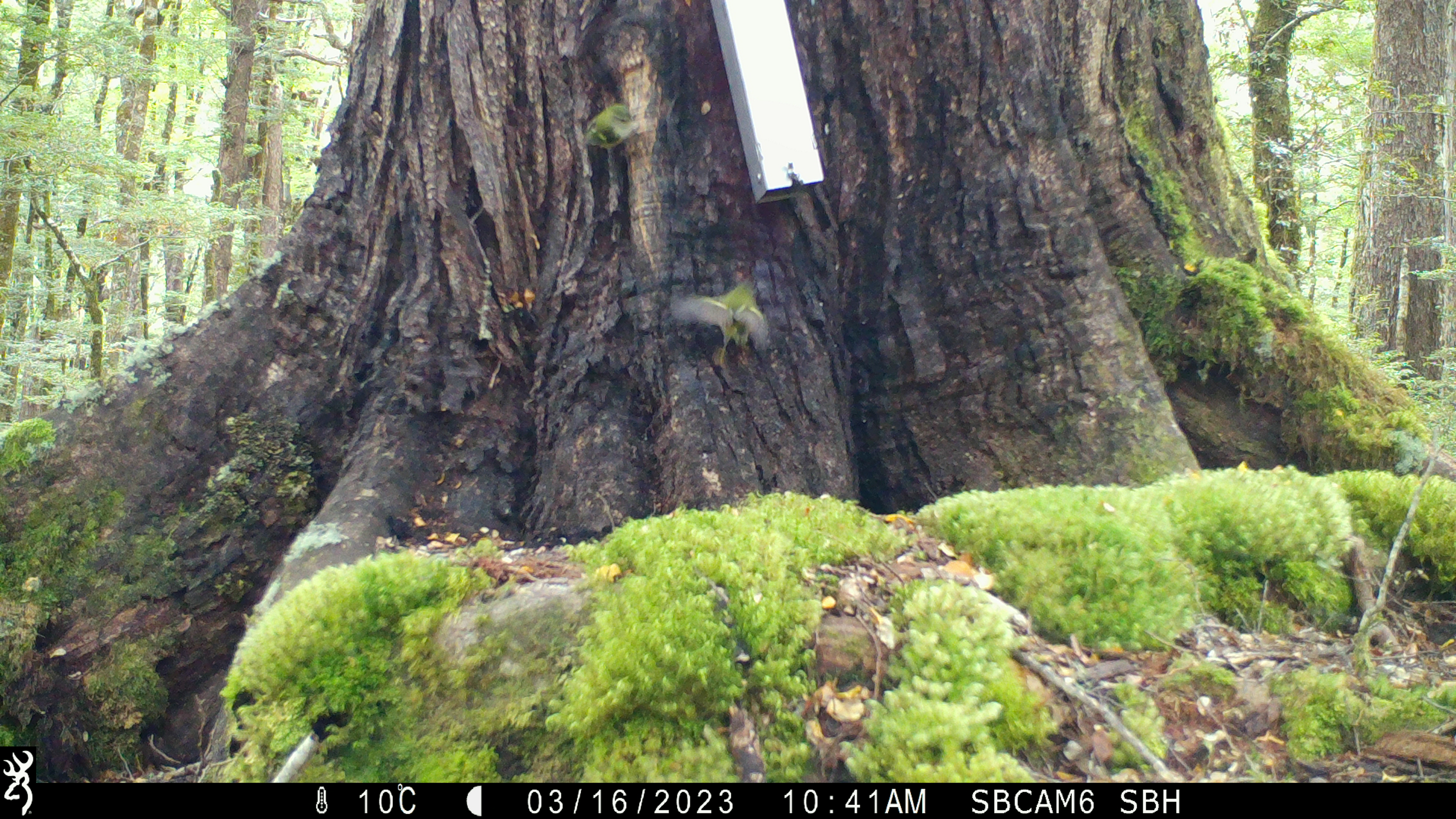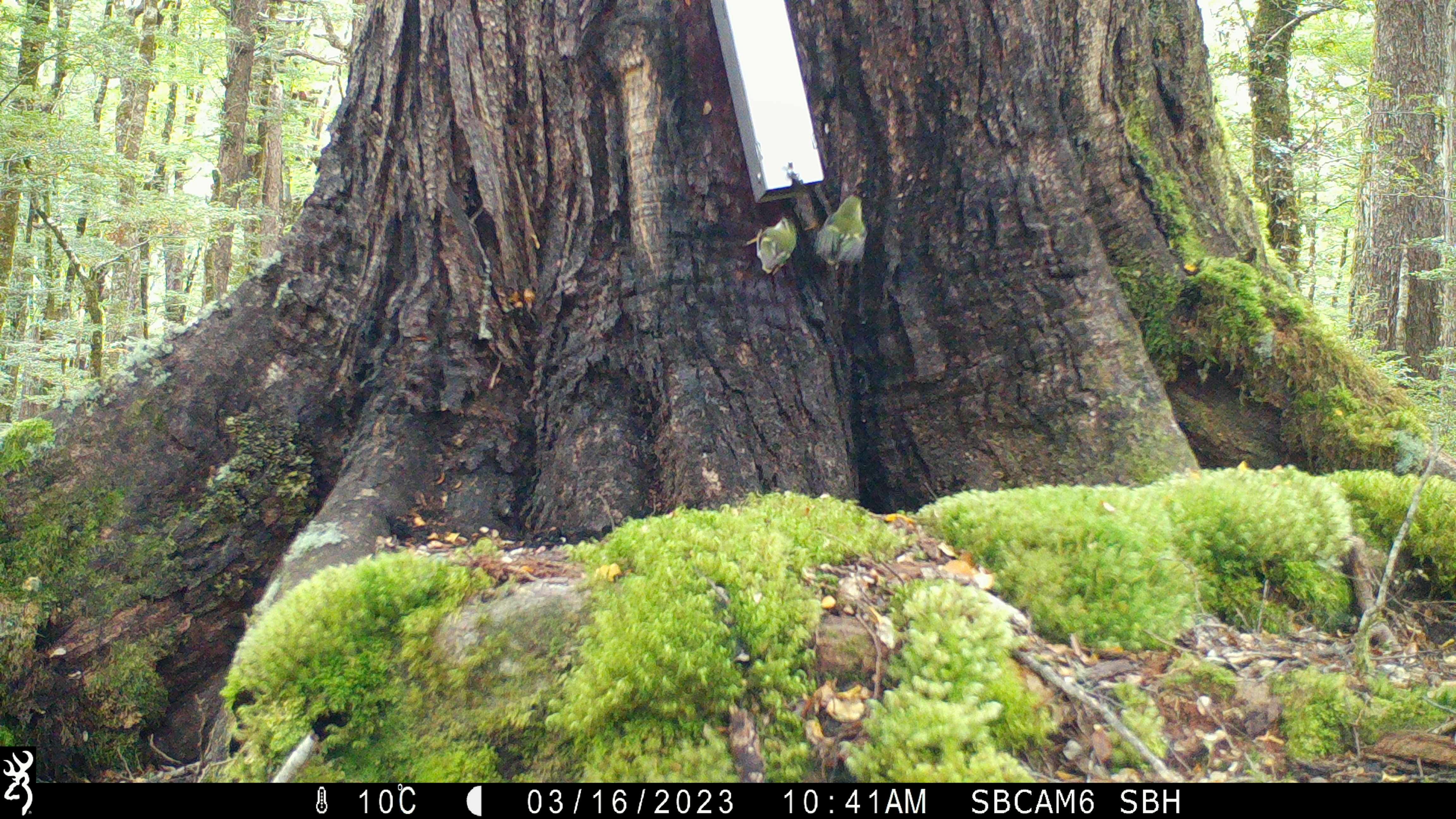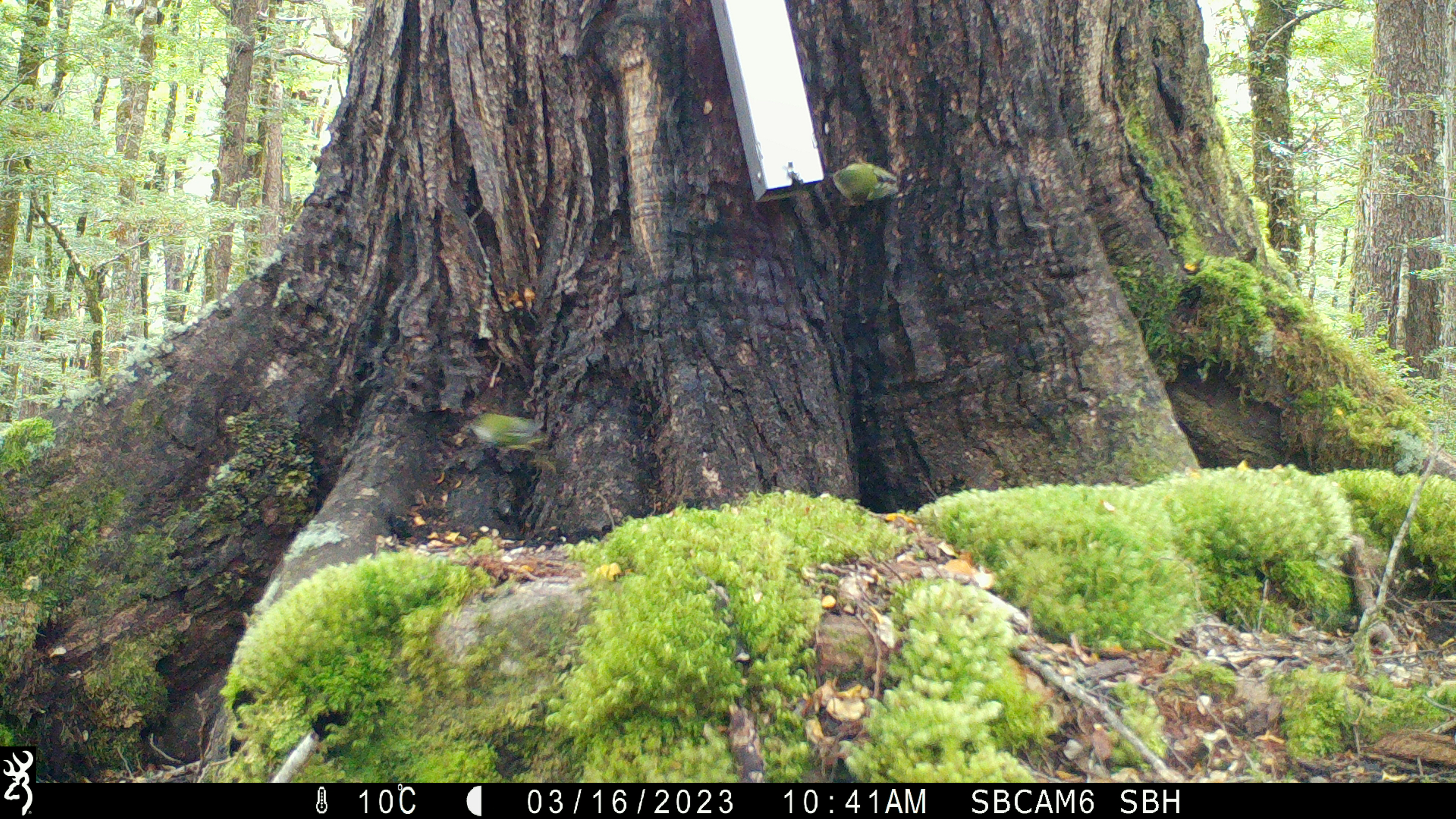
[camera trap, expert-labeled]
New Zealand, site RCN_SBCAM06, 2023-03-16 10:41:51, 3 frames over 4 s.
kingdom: Animalia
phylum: Chordata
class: Aves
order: Passeriformes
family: Acanthisittidae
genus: Acanthisitta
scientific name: Acanthisitta chloris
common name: rifleman